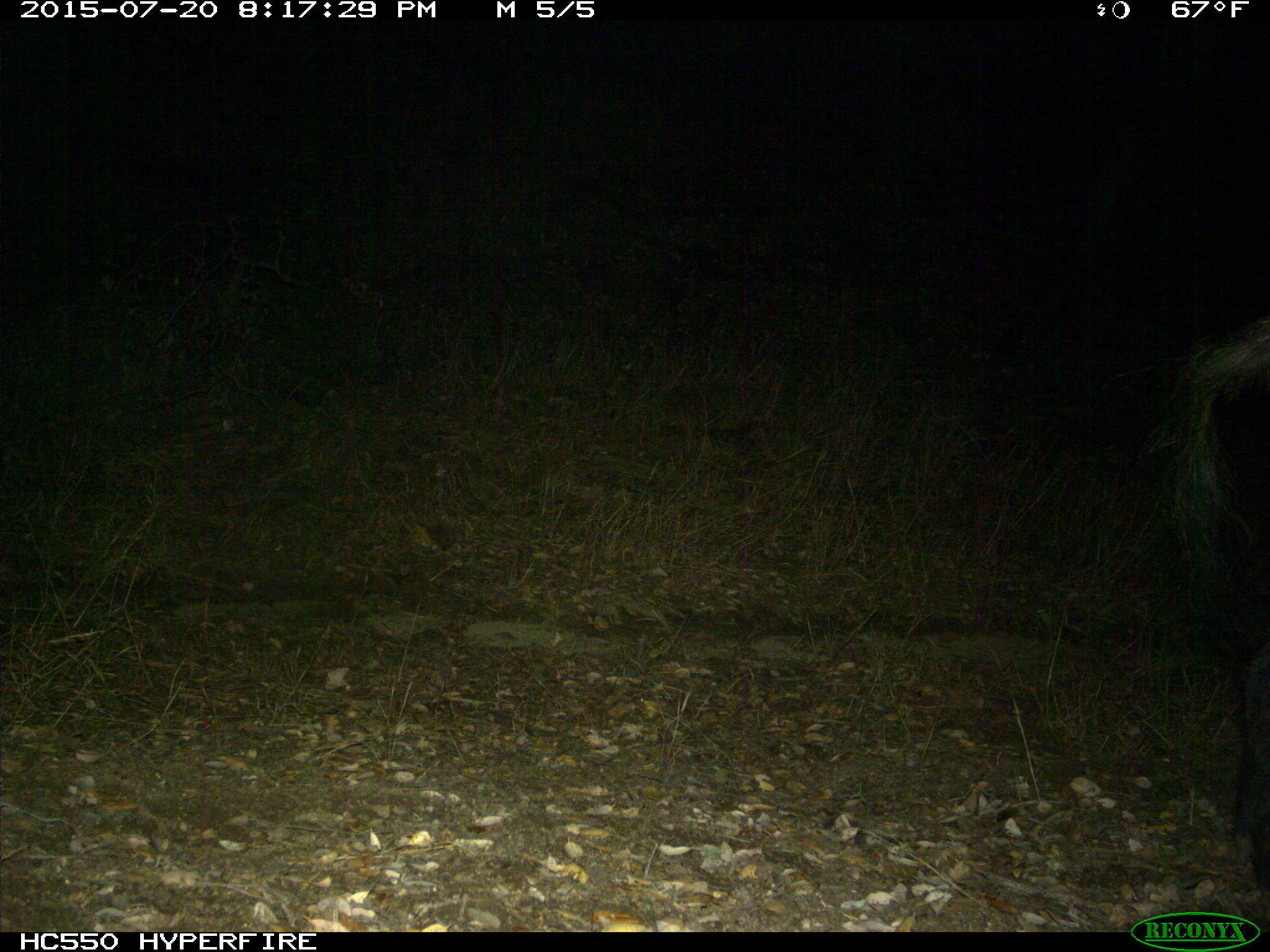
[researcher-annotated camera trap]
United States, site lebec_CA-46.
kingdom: Animalia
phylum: Chordata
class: Mammalia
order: Artiodactyla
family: Suidae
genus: Sus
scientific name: Sus scrofa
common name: wild boar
Sus scrofa (wild boar).